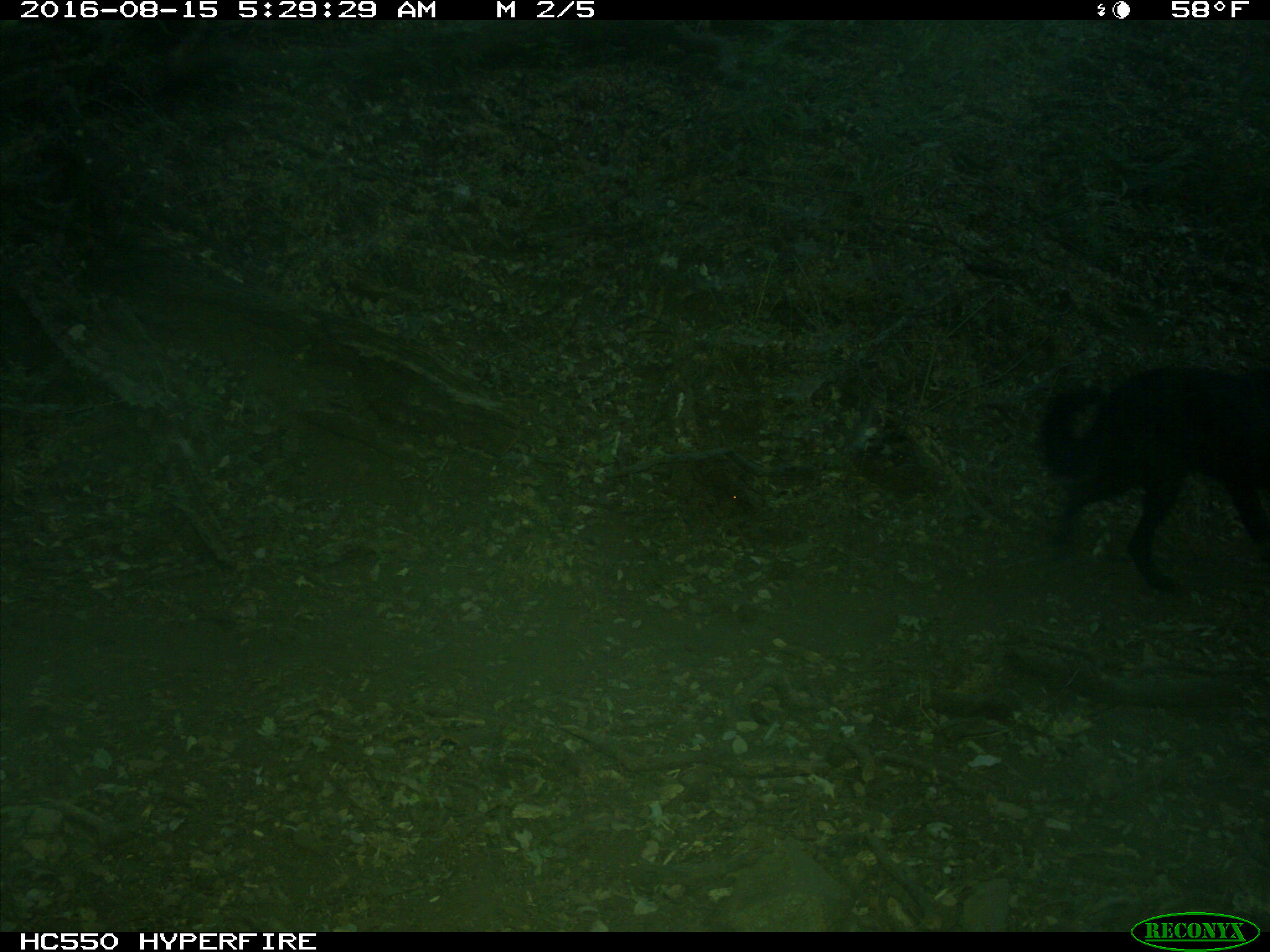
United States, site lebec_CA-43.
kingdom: Animalia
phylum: Chordata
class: Mammalia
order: Carnivora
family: Canidae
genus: Canis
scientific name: Canis familiaris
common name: domestic dog